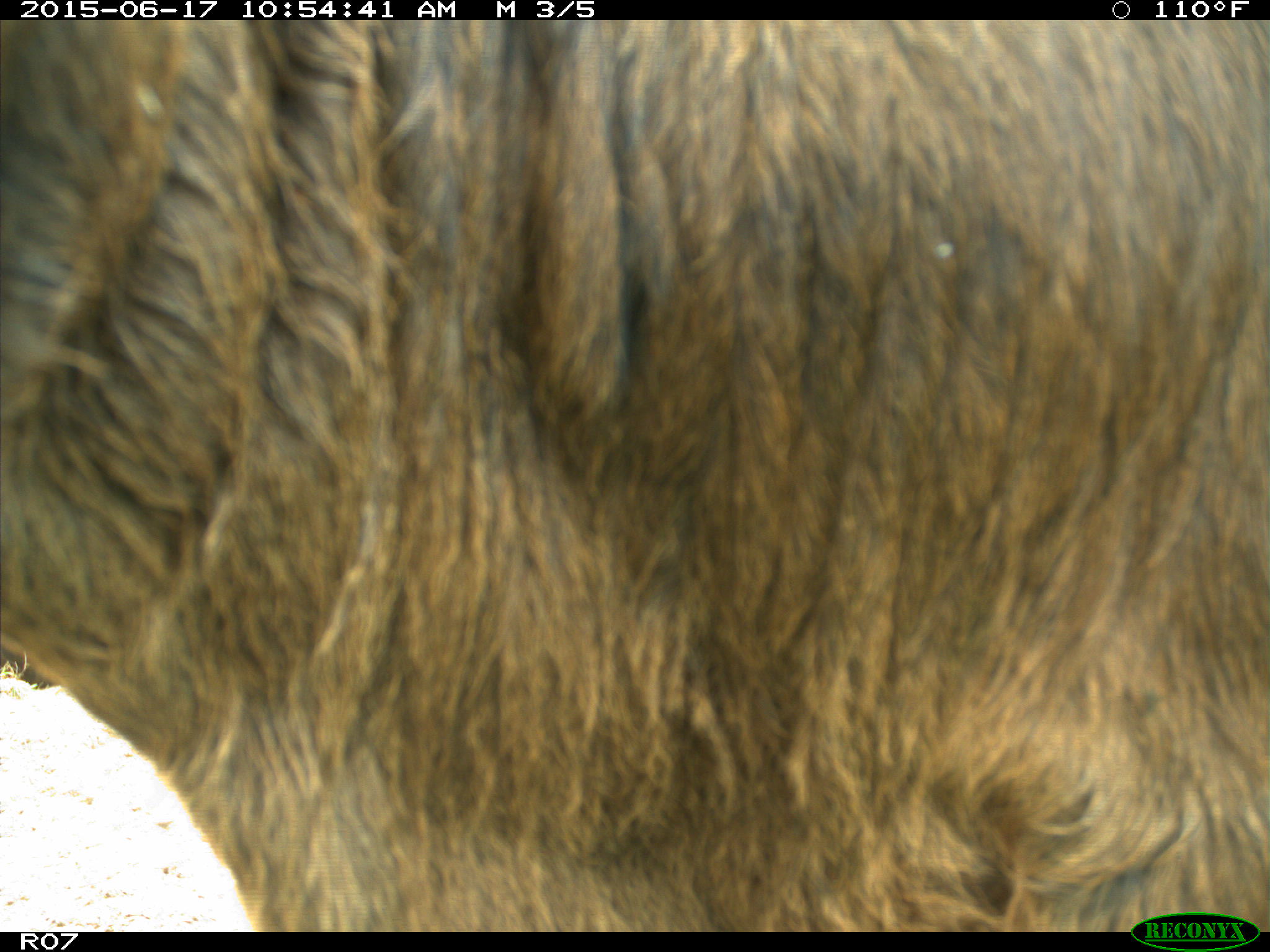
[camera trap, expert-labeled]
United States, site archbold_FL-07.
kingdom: Animalia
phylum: Chordata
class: Mammalia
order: Artiodactyla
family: Bovidae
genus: Bos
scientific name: Bos taurus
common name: domestic cow